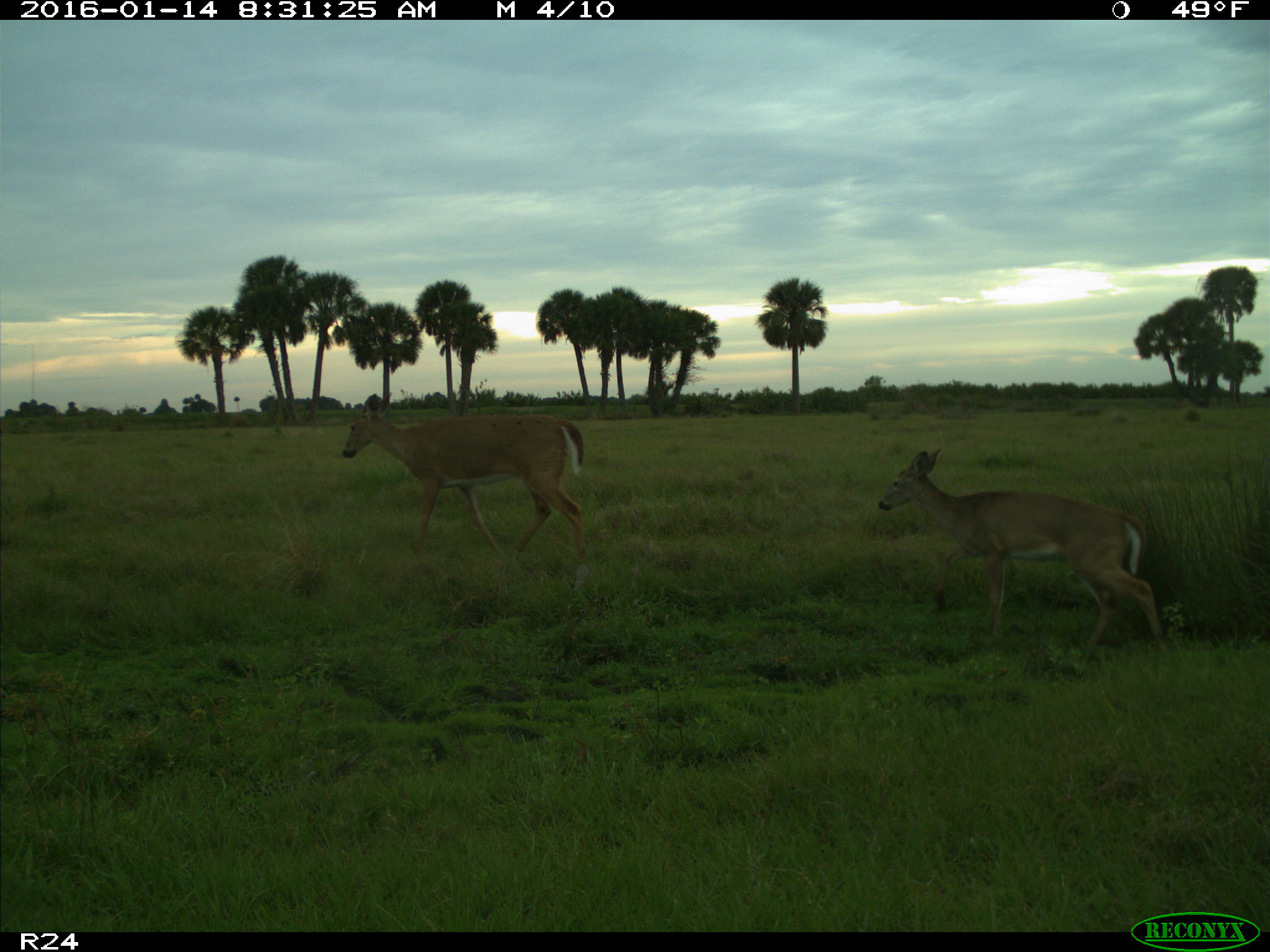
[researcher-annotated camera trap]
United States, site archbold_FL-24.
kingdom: Animalia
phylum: Chordata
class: Mammalia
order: Artiodactyla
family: Cervidae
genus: Odocoileus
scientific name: Odocoileus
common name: deer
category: unidentified deer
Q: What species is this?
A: Unidentified deer (deer) (Odocoileus).